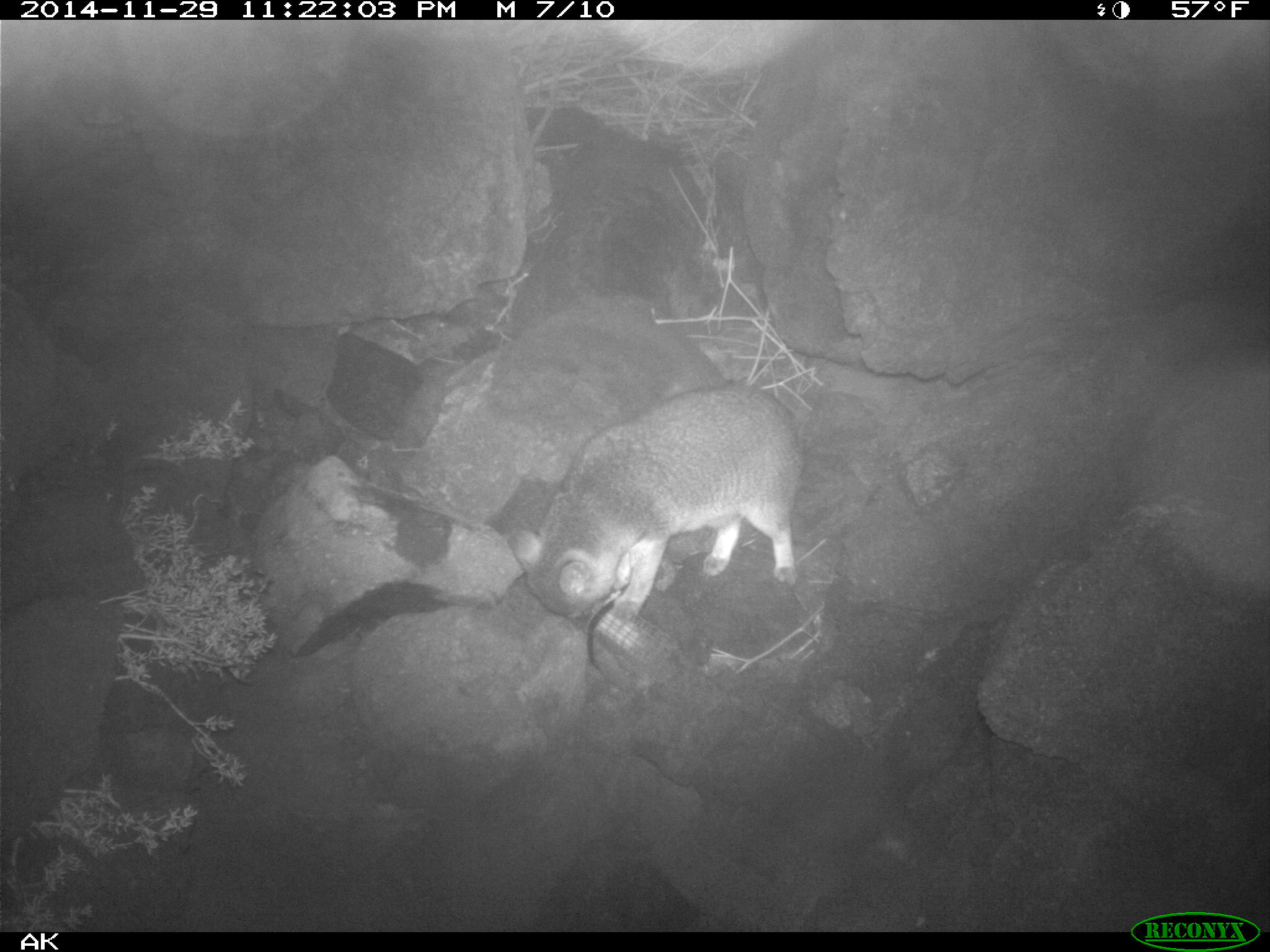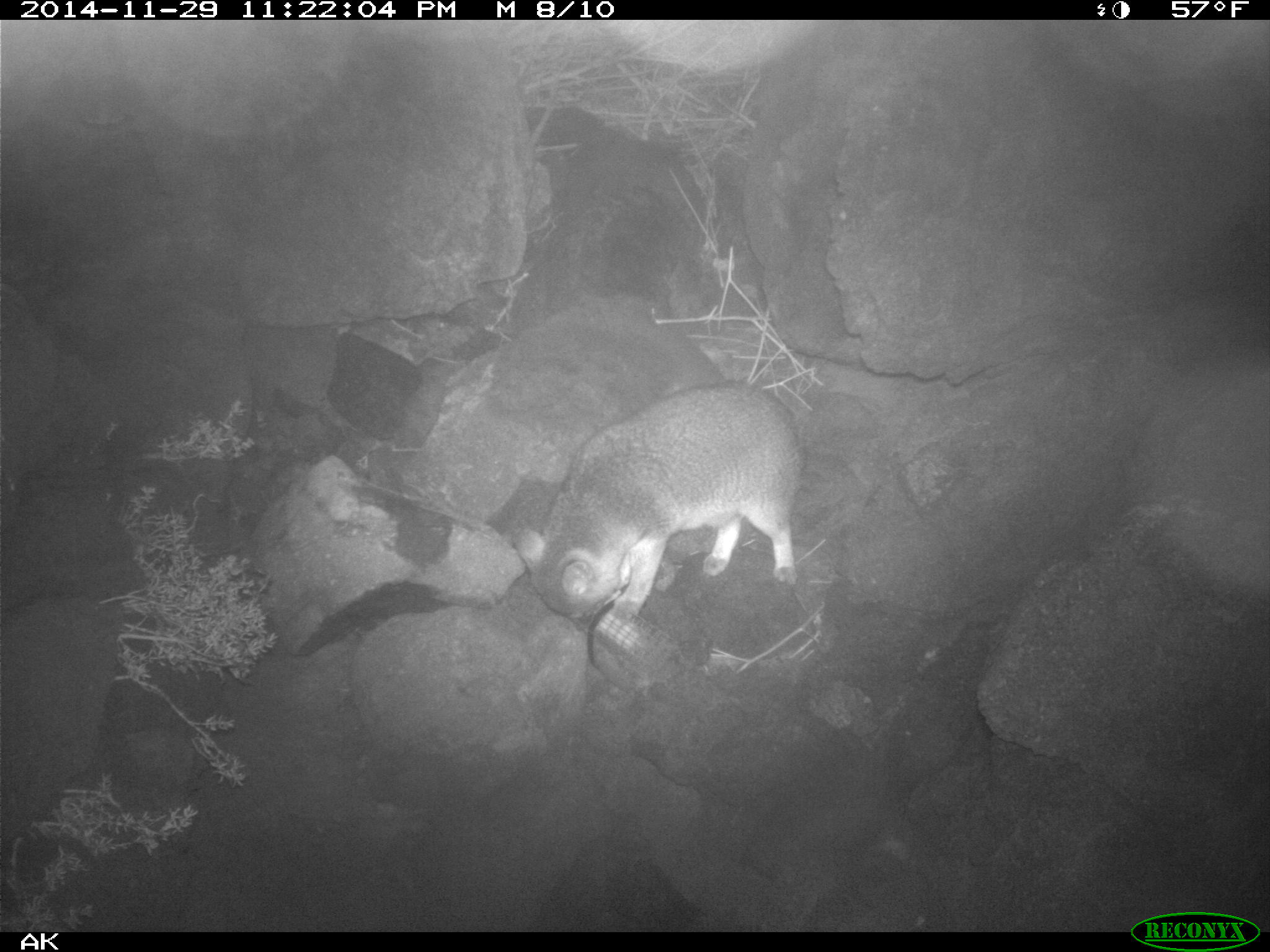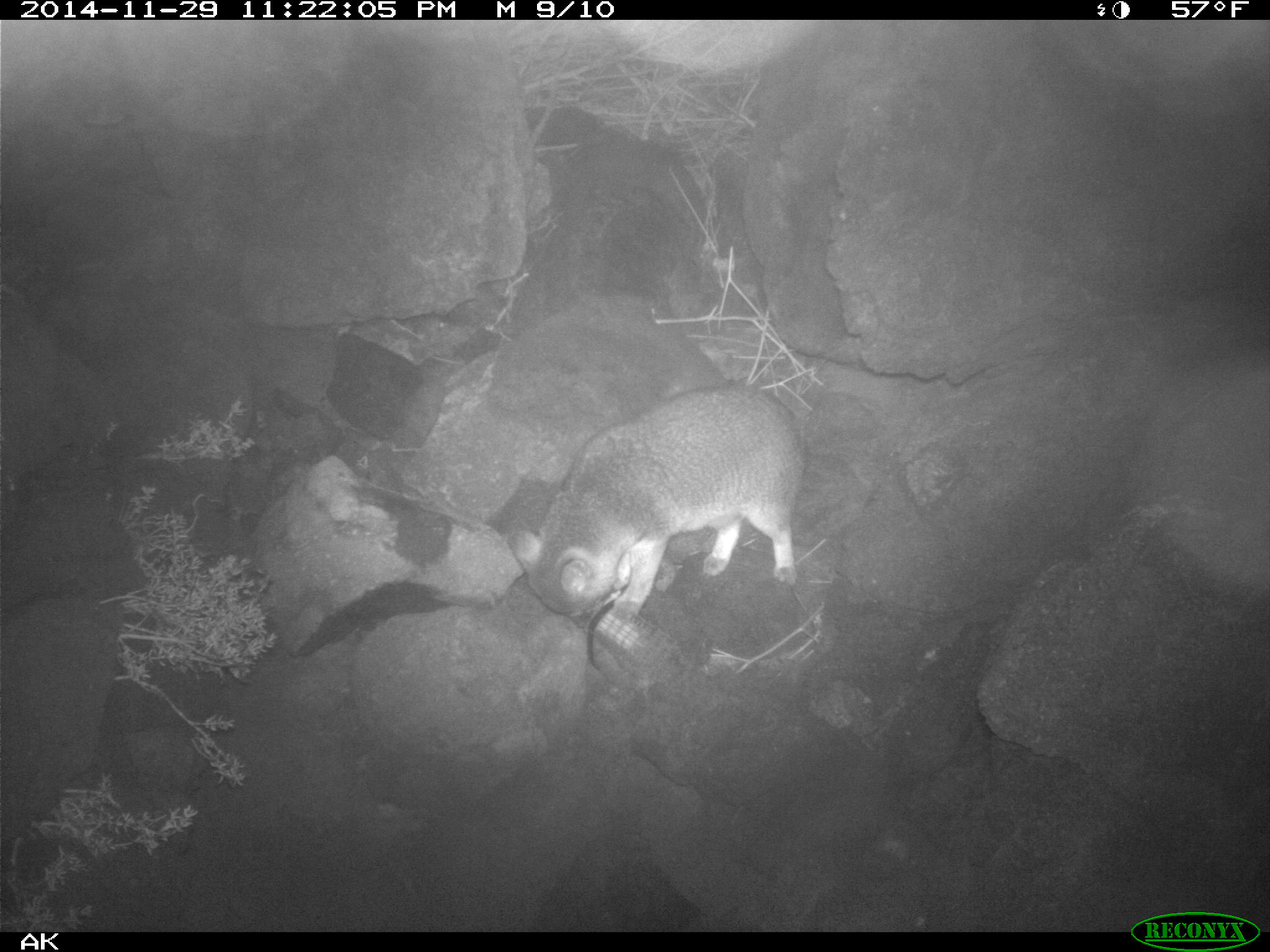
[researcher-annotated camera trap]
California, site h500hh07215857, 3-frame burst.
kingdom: Animalia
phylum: Chordata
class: Mammalia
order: Carnivora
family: Canidae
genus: Urocyon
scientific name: Urocyon littoralis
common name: island fox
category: fox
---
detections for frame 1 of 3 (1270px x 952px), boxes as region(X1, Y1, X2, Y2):
fox: region(507, 381, 797, 628)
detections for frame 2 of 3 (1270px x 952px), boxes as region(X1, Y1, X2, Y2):
fox: region(515, 377, 806, 637)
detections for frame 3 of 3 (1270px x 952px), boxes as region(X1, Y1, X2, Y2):
fox: region(506, 382, 805, 630)